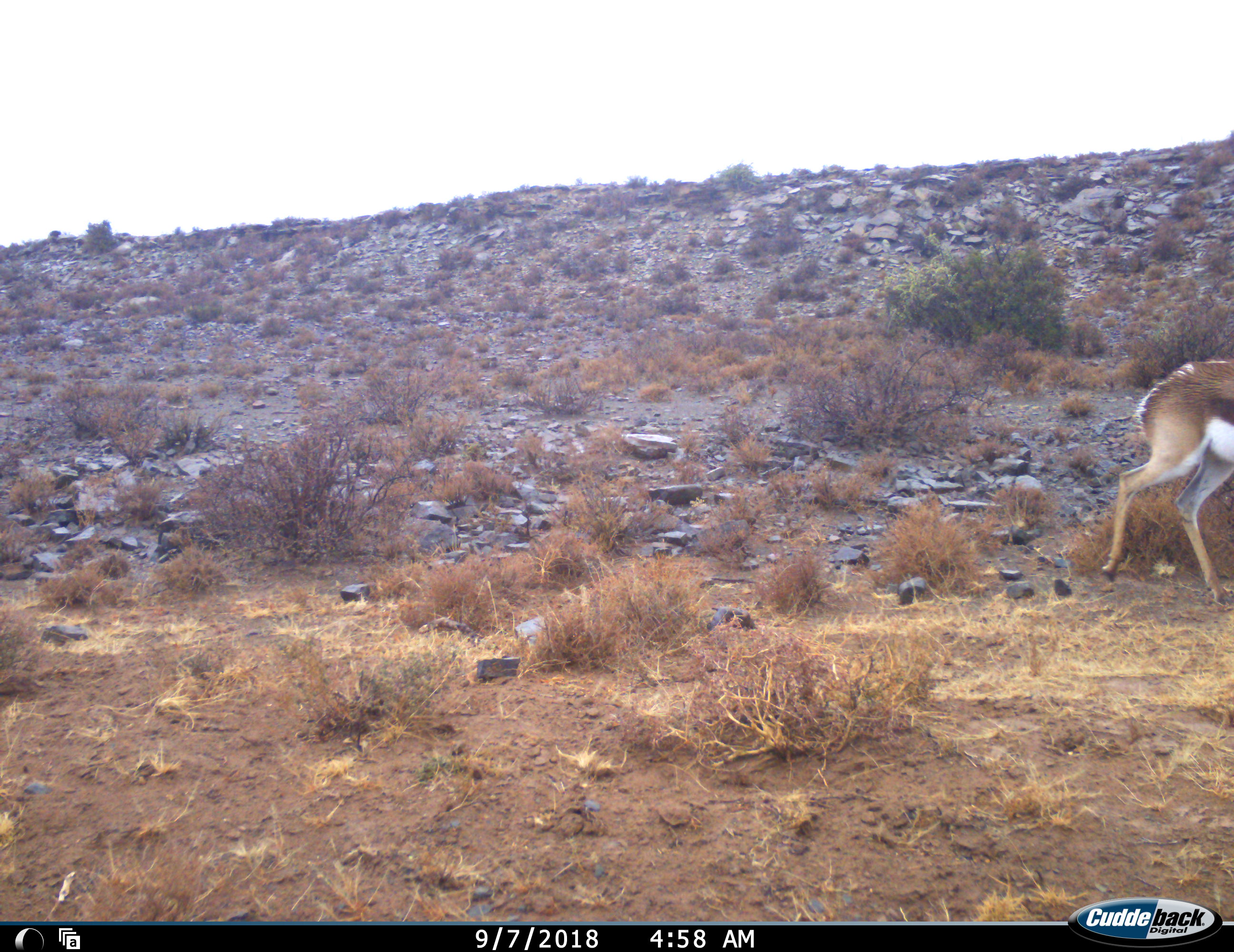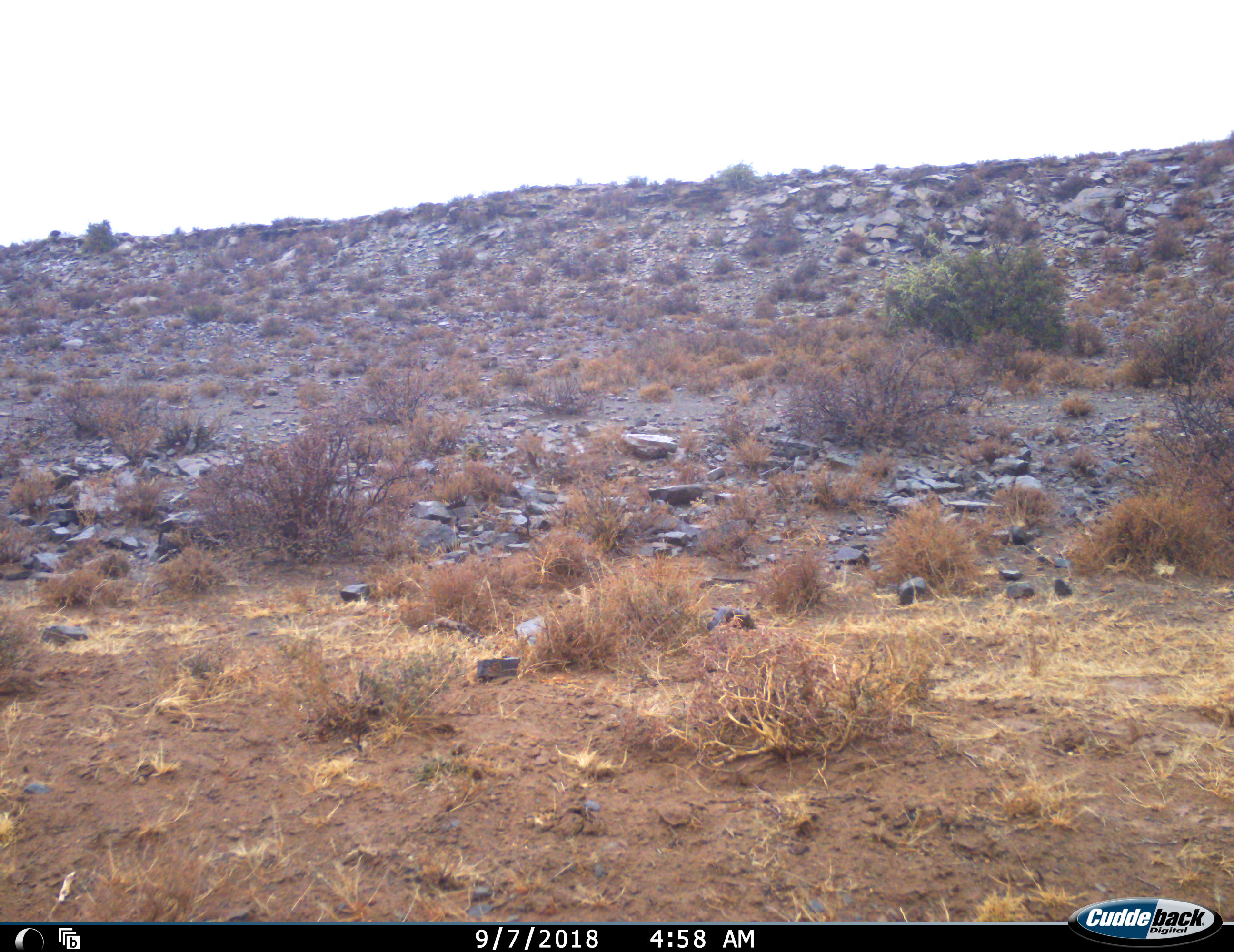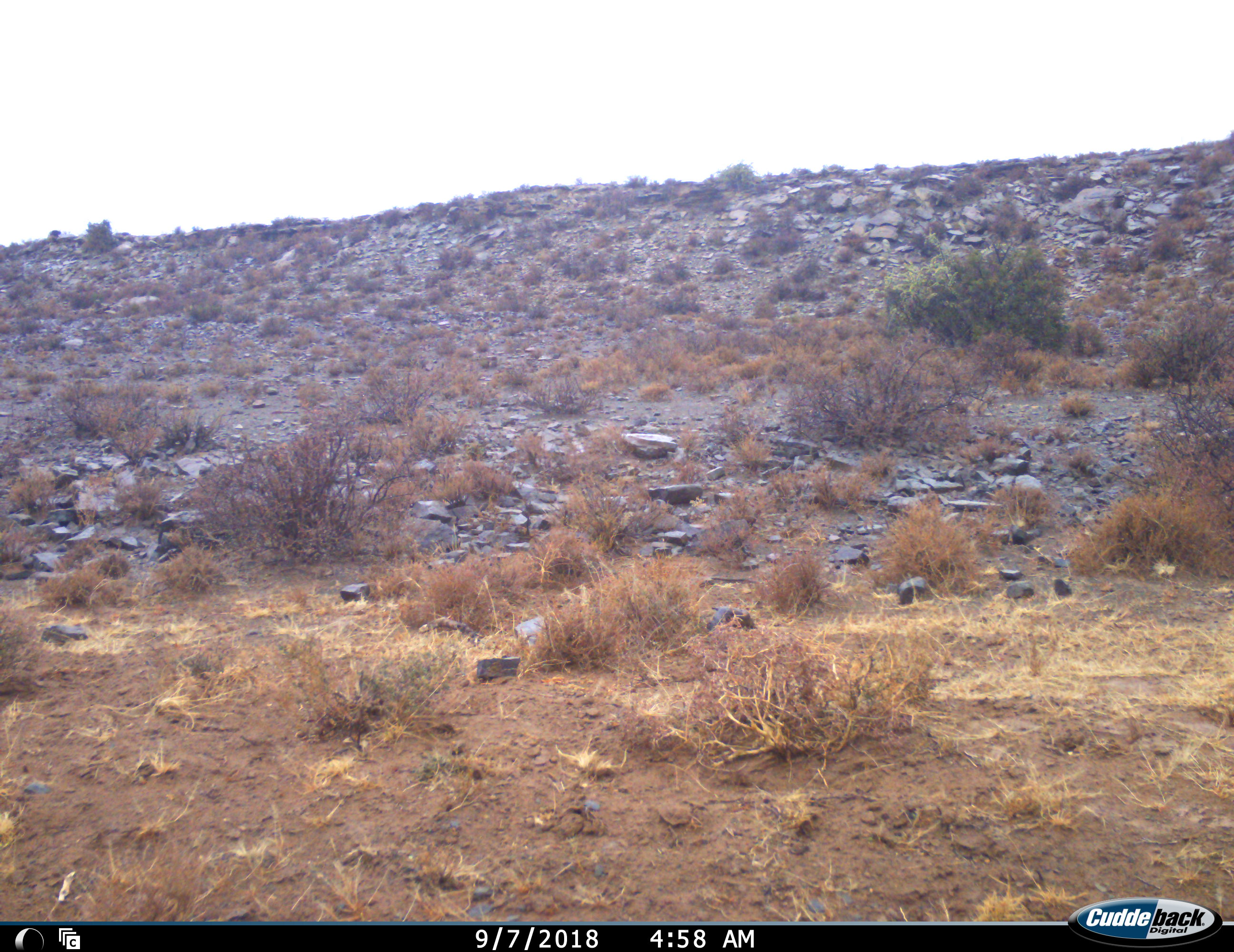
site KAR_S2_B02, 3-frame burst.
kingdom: Animalia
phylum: Chordata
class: Mammalia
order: Artiodactyla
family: Bovidae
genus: Antidorcas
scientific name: Antidorcas marsupialis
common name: springbok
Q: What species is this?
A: Springbok (Antidorcas marsupialis).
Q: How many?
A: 1.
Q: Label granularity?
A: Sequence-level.